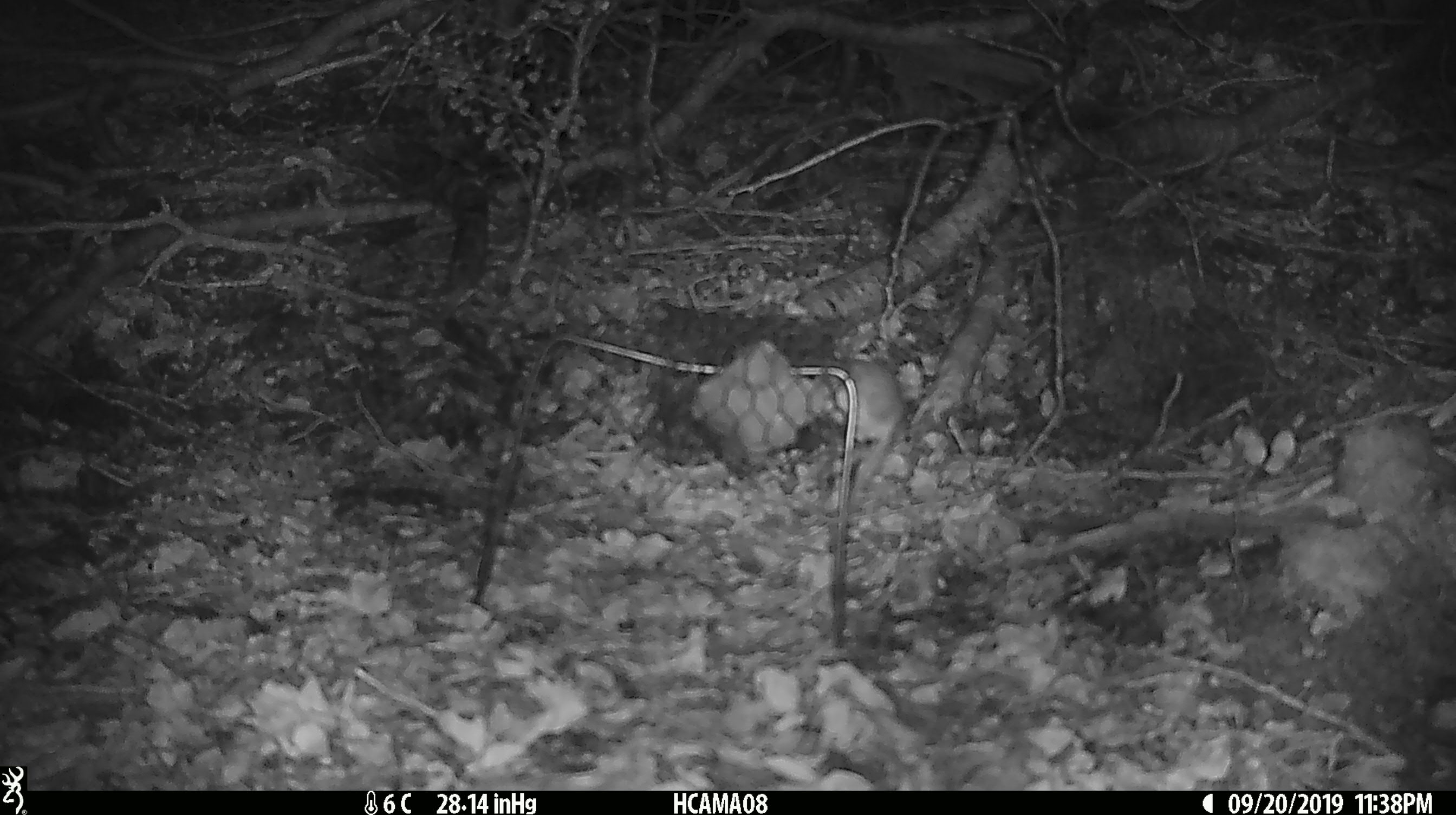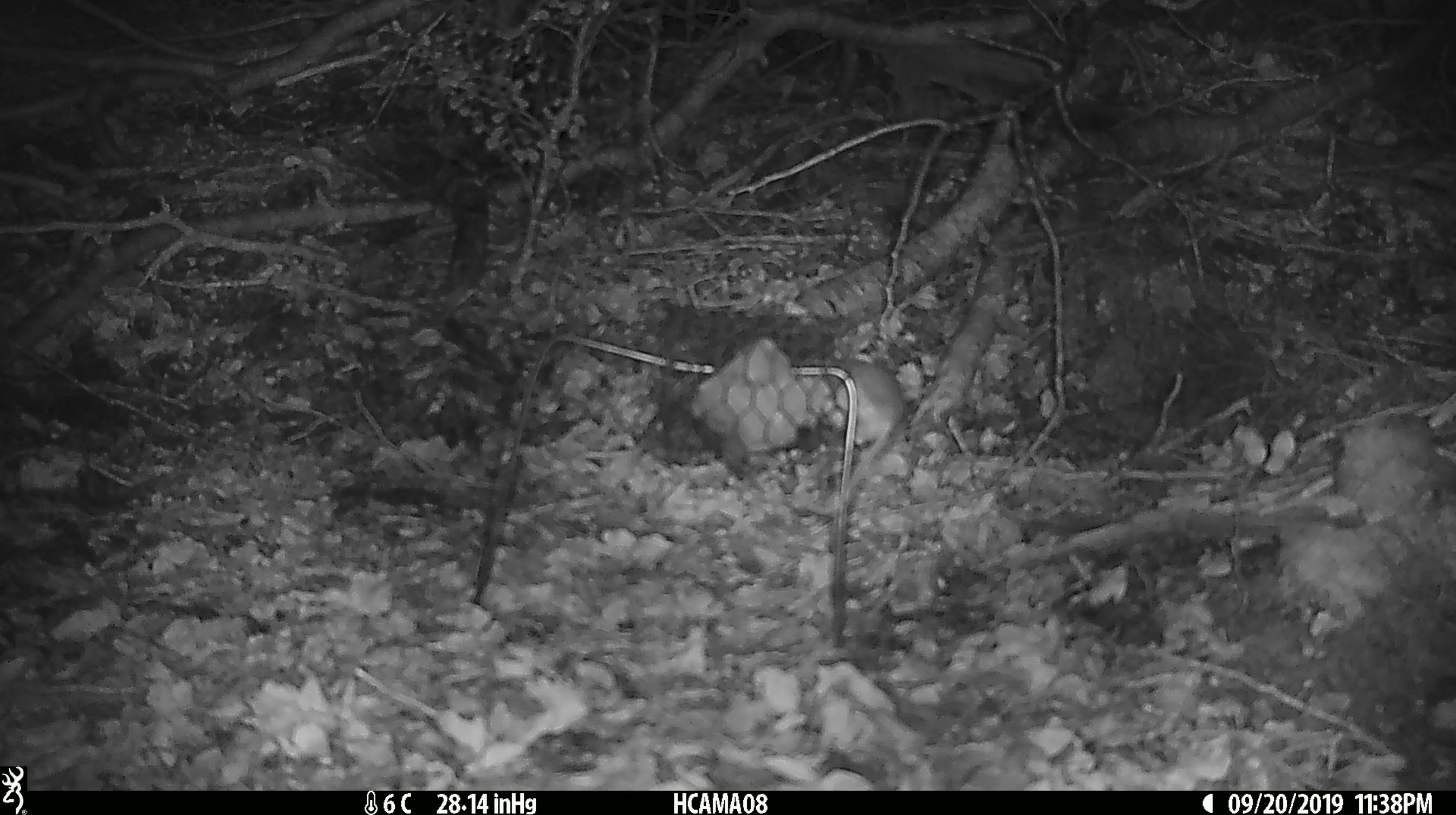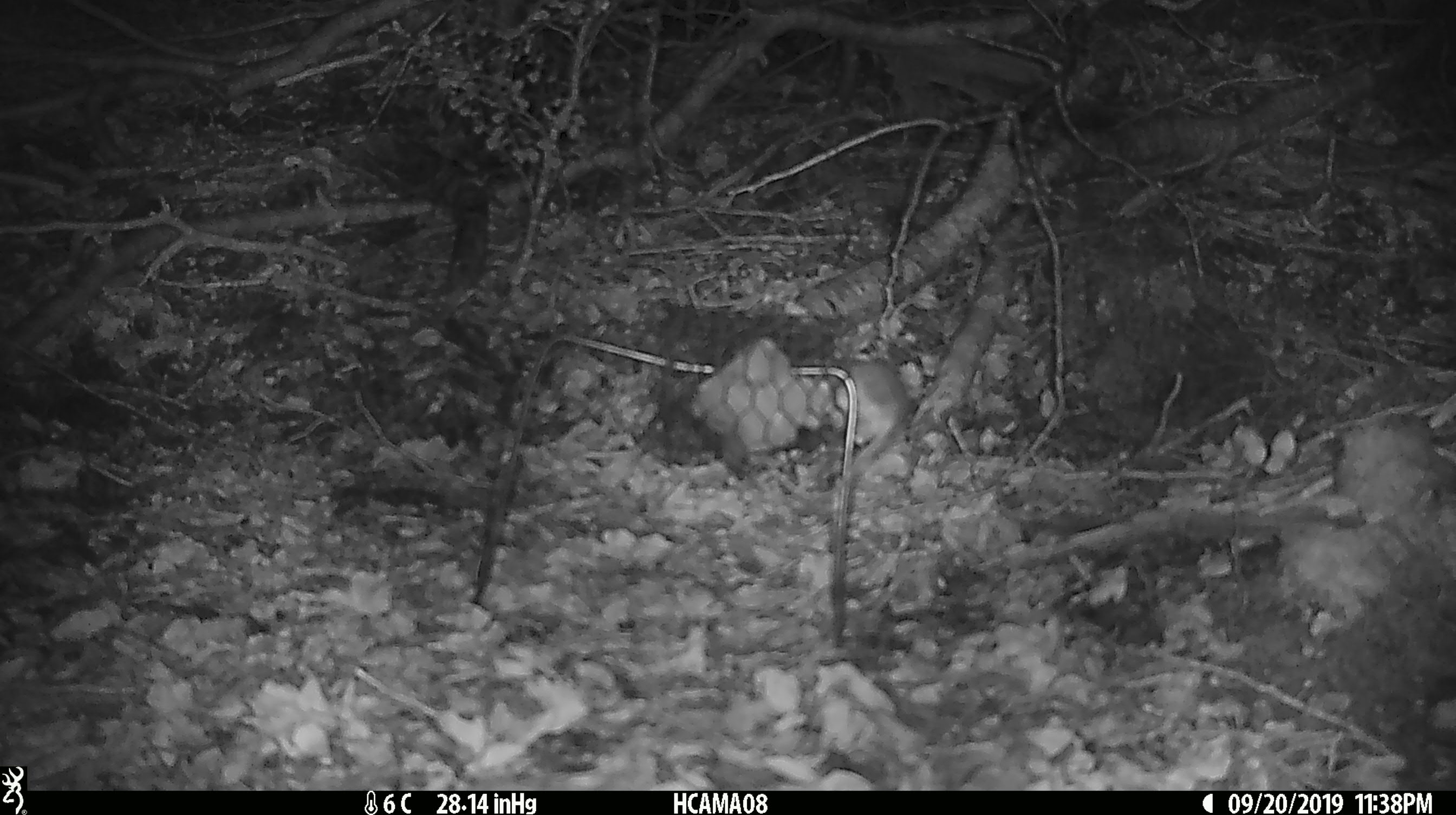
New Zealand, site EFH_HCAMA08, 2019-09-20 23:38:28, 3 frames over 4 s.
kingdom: Animalia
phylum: Chordata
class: Mammalia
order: Rodentia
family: Muridae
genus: Mus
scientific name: Mus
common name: mouse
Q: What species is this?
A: Mouse (Mus).